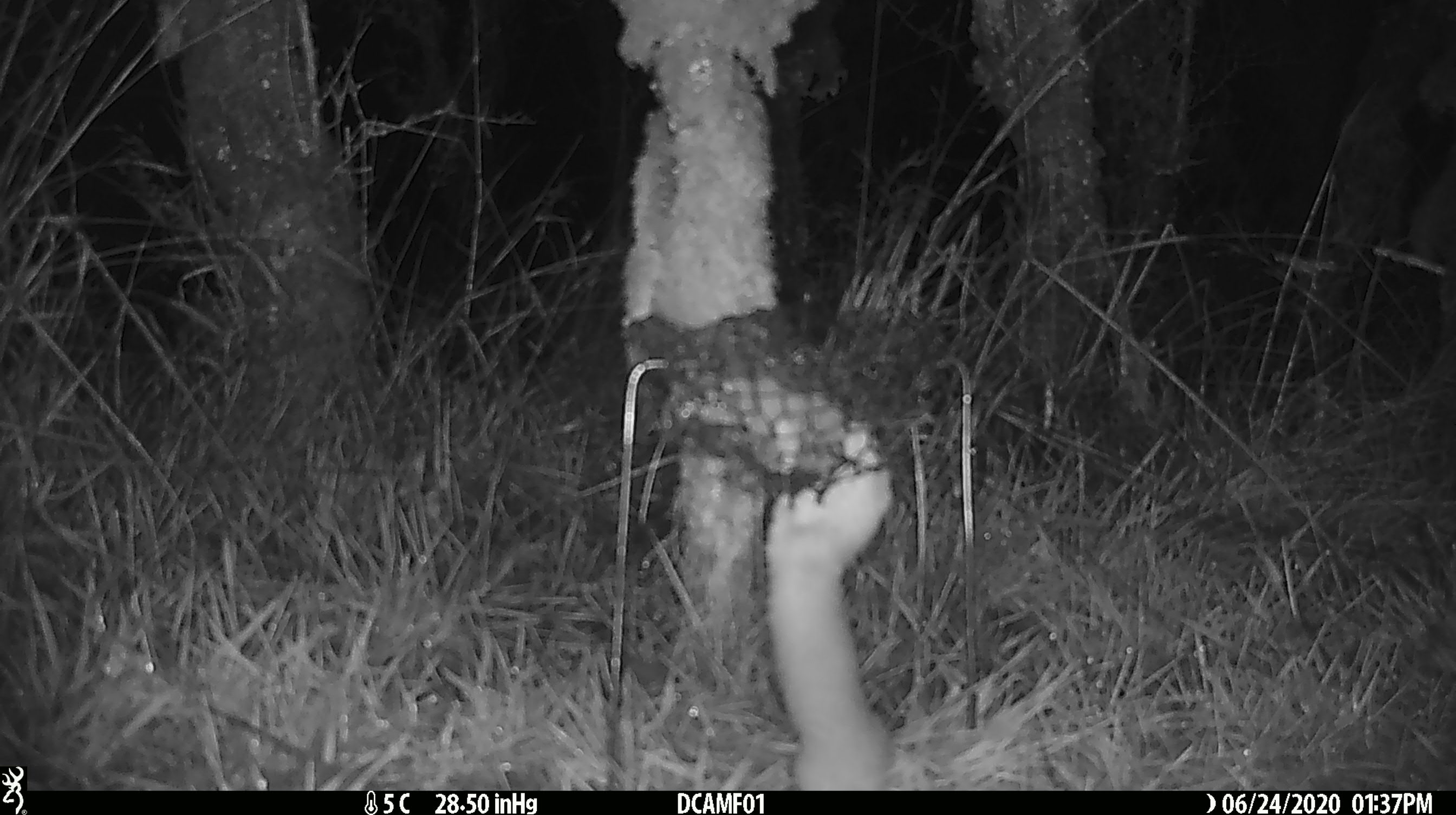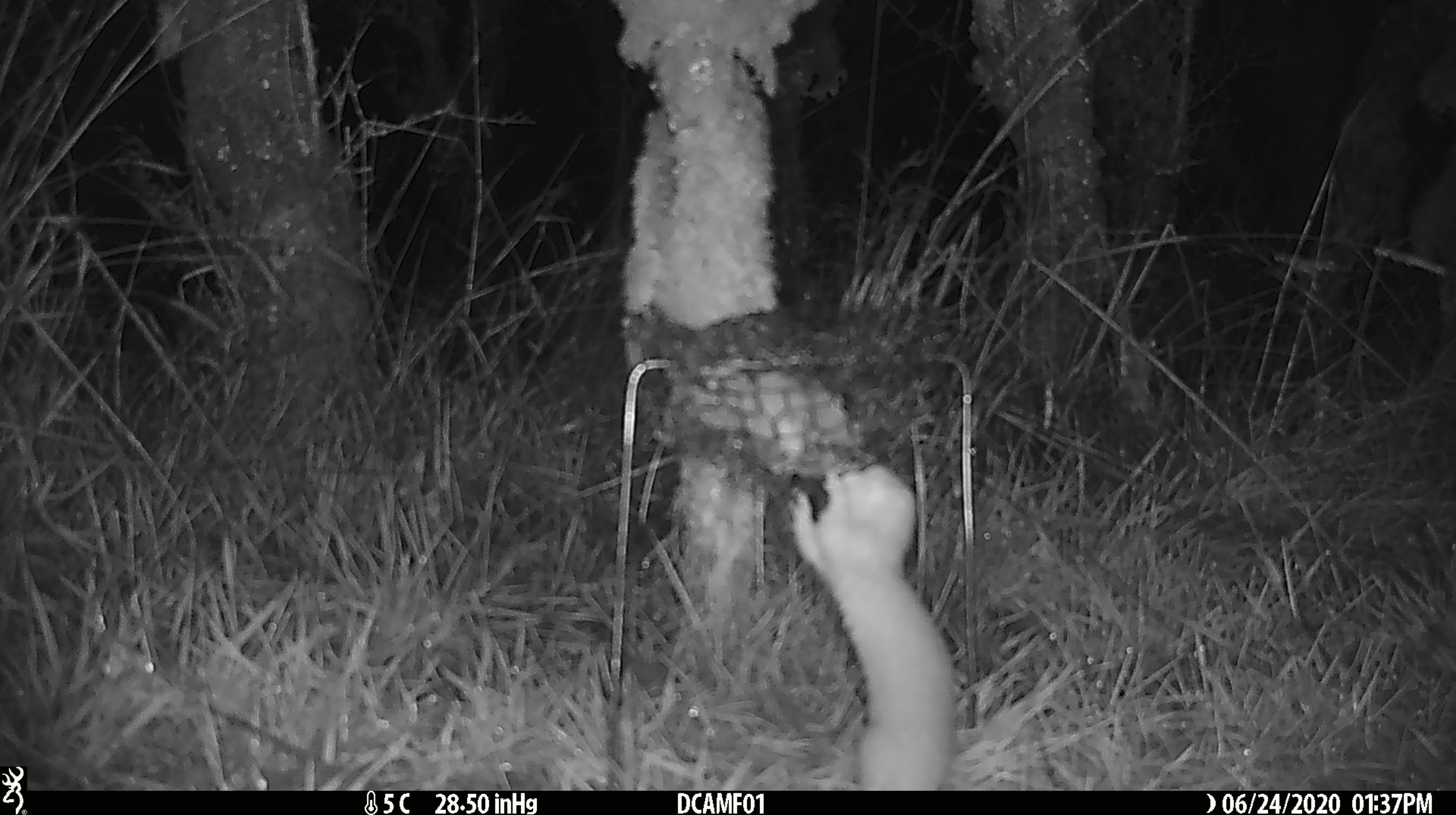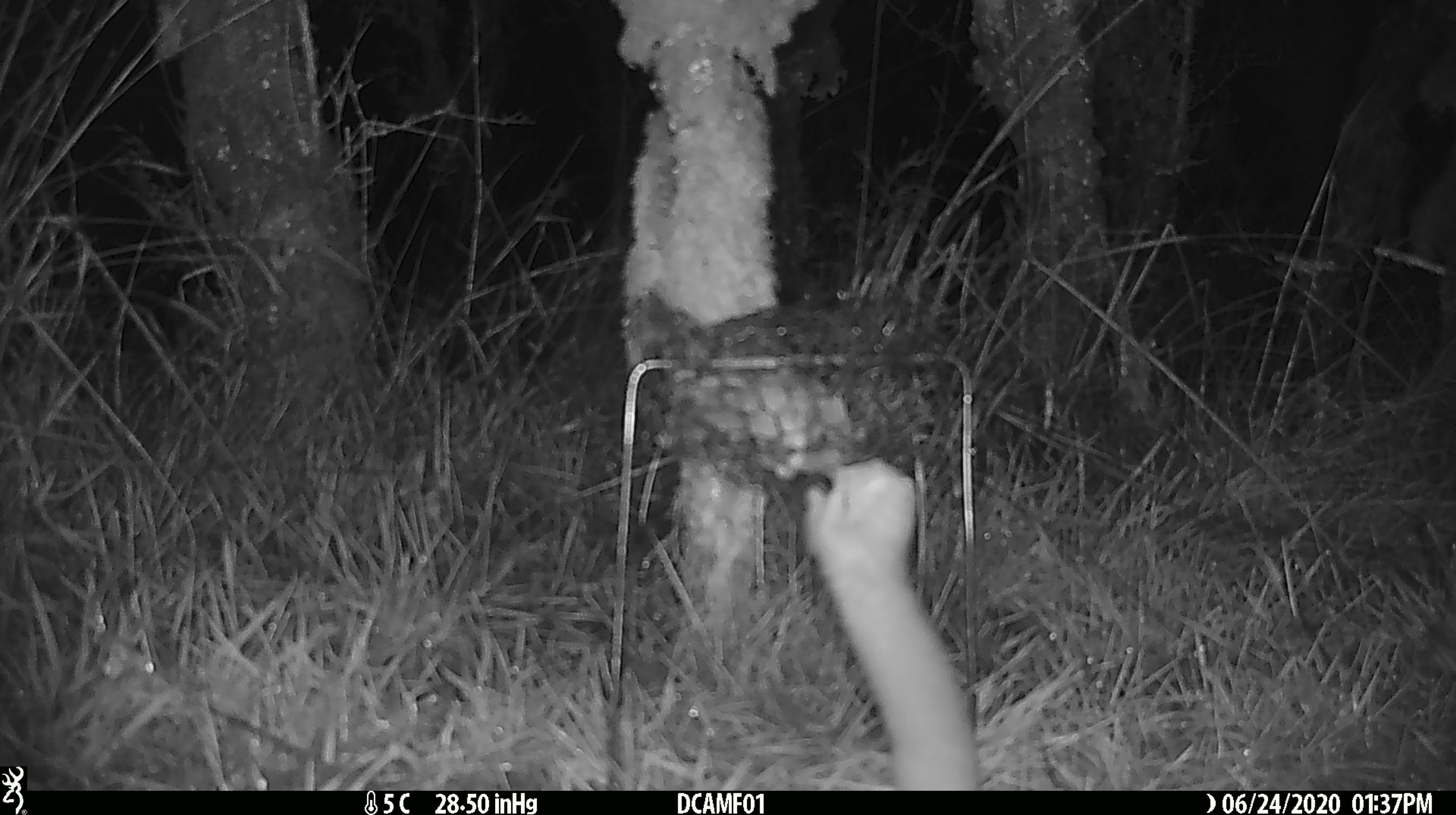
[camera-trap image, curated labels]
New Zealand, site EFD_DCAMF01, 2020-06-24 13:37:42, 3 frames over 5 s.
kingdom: Animalia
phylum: Chordata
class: Mammalia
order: Carnivora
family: Mustelidae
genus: Mustela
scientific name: Mustela nivalis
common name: least weasel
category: weasel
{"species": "weasel (least weasel) (Mustela nivalis)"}